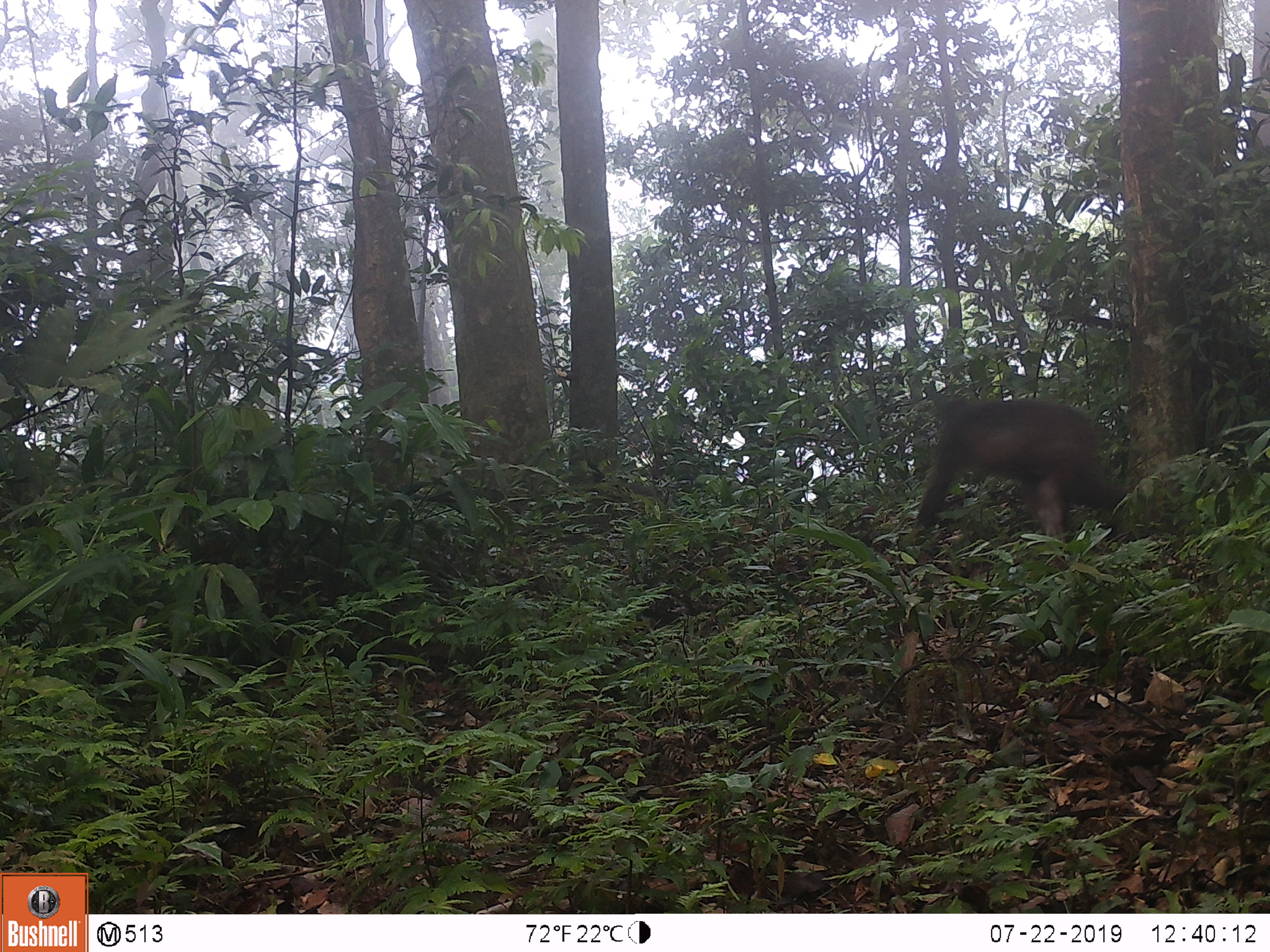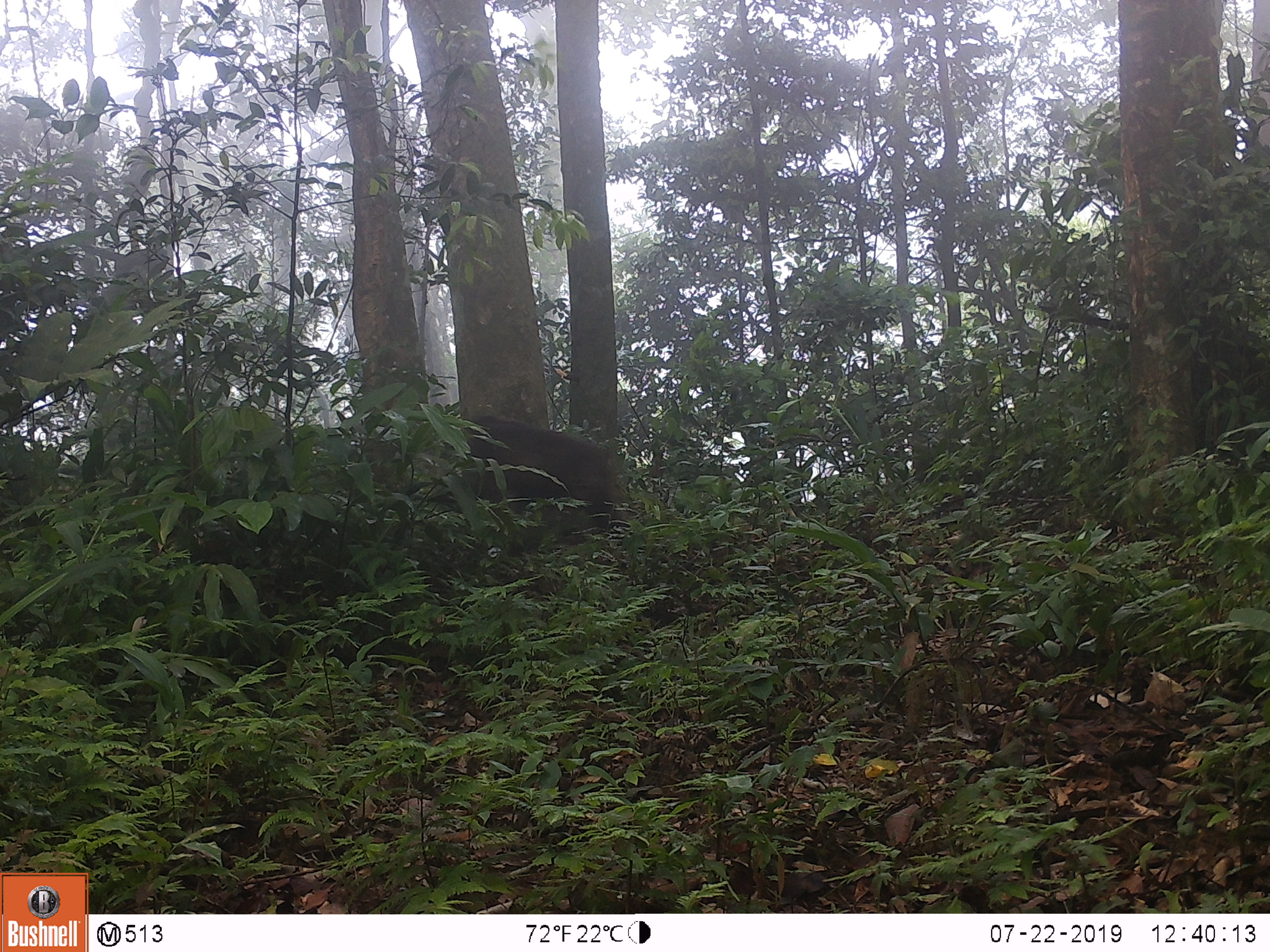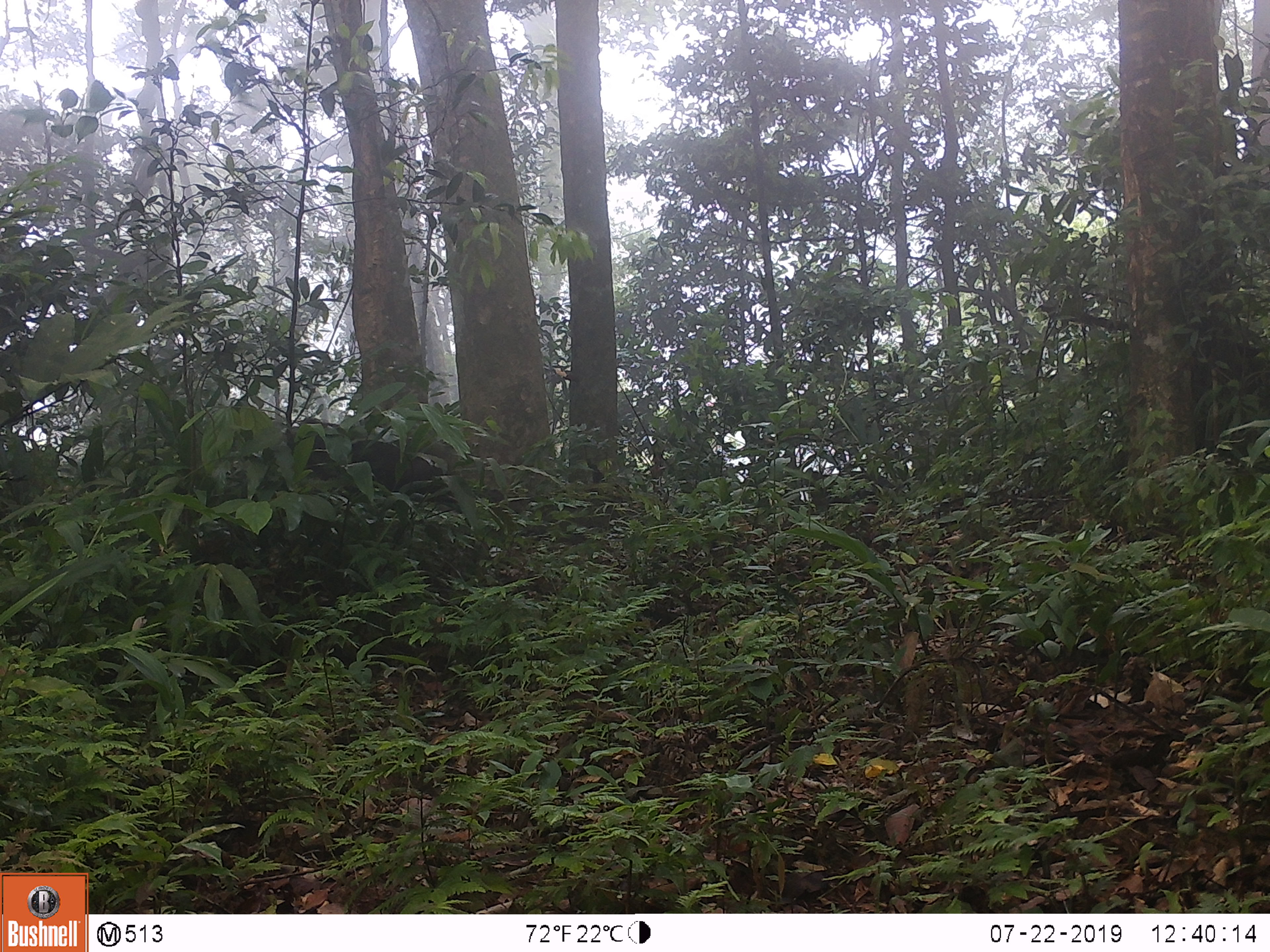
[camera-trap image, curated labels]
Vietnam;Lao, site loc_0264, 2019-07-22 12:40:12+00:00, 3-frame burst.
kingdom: Animalia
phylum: Chordata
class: Mammalia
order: Primates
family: Cercopithecidae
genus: Macaca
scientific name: Macaca arctoides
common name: stump-tailed macaque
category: stump tailed macaque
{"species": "stump tailed macaque (stump-tailed macaque) (Macaca arctoides)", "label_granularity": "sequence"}